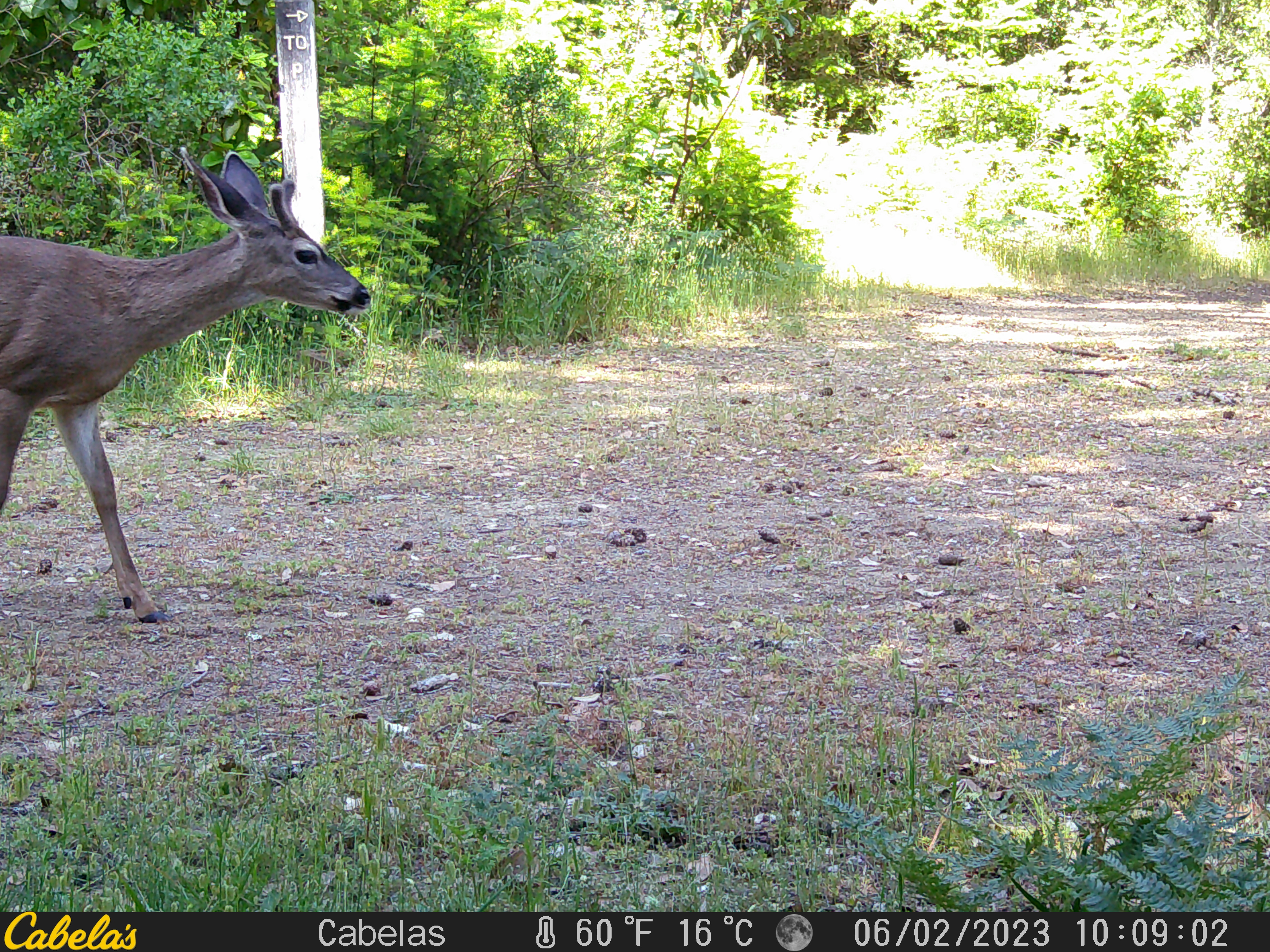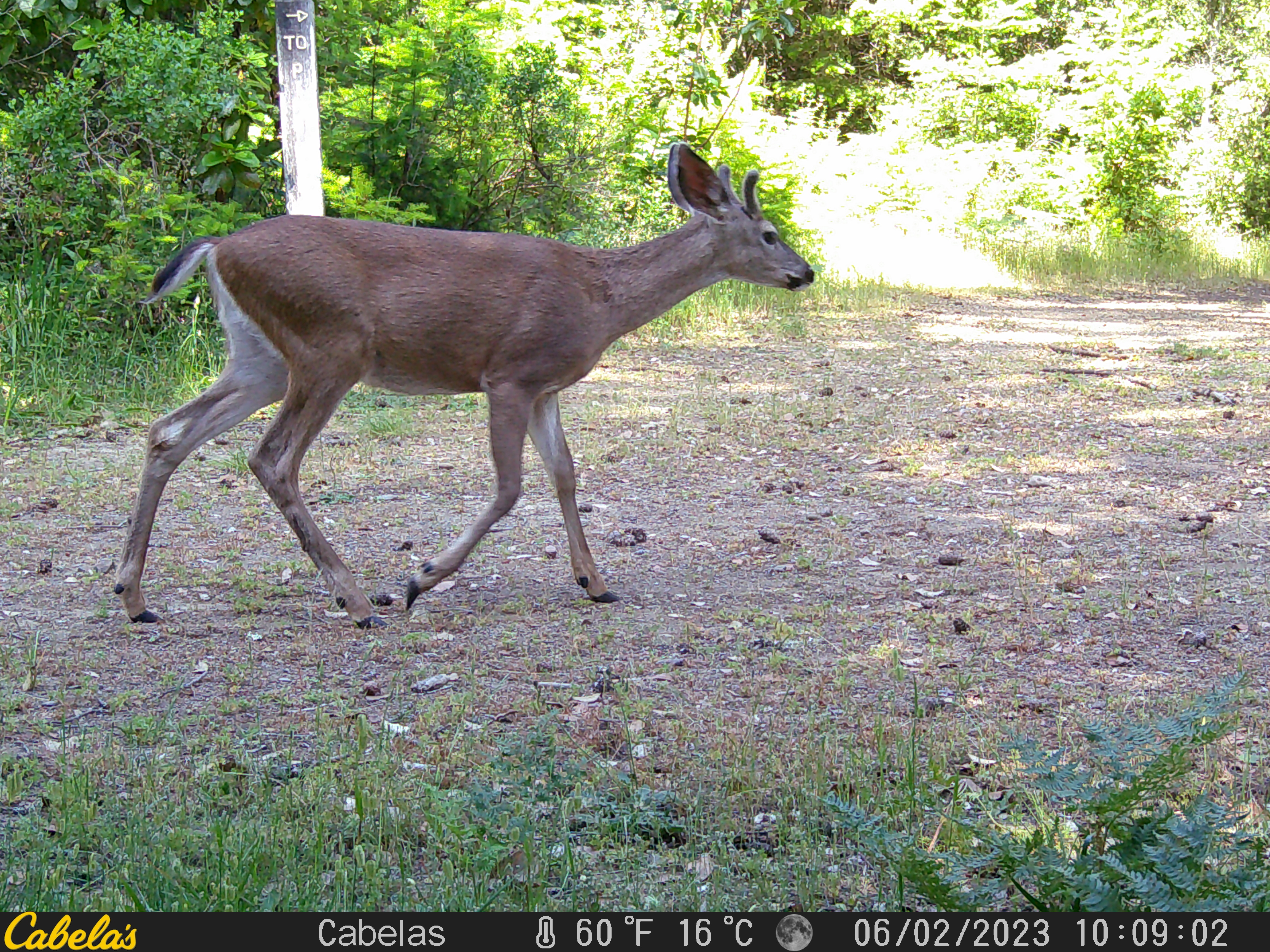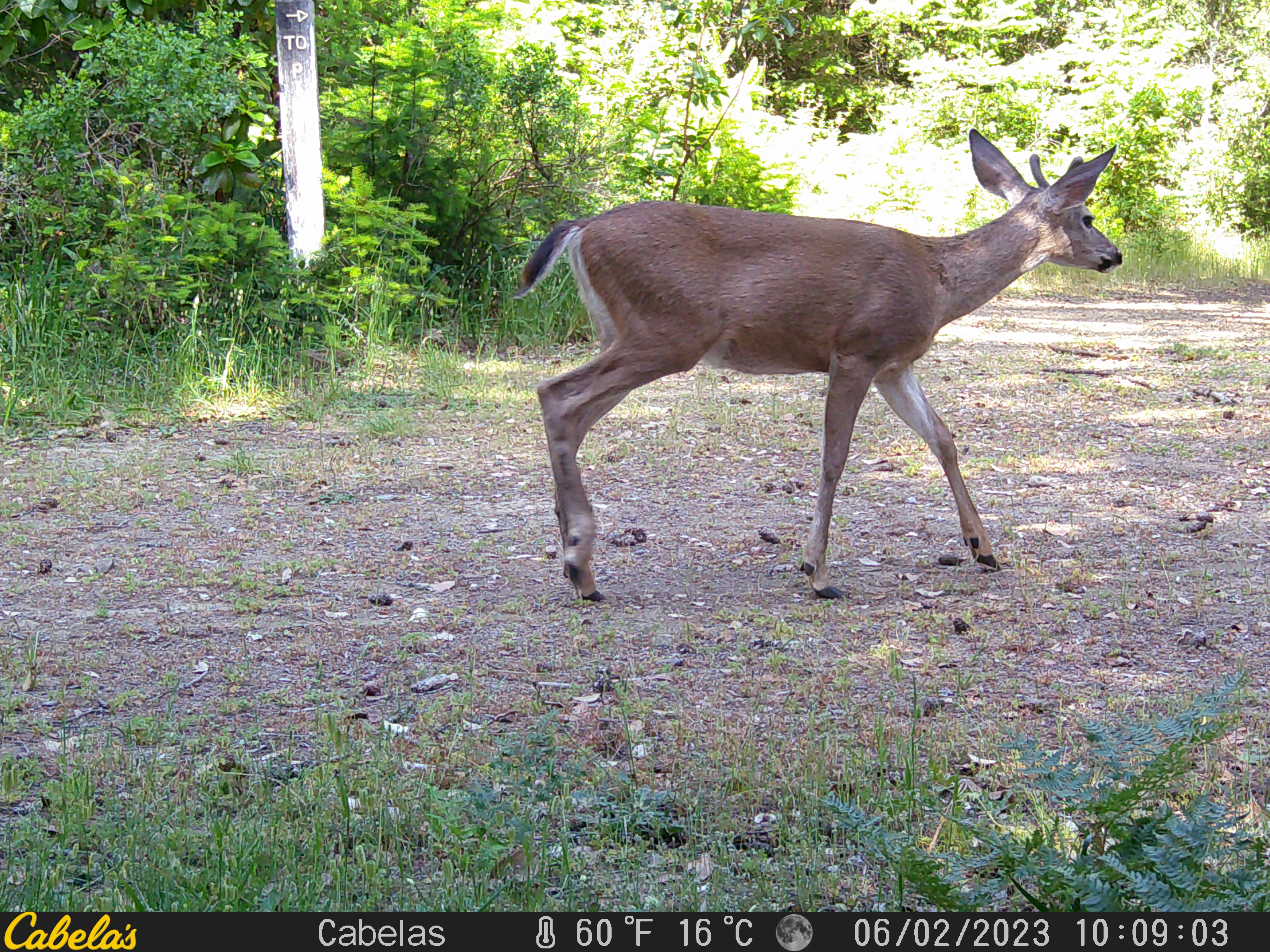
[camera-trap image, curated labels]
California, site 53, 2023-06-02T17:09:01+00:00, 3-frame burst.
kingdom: Animalia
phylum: Chordata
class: Mammalia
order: Artiodactyla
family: Cervidae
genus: Odocoileus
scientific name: Odocoileus hemionus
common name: mule deer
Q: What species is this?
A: Mule deer (Odocoileus hemionus).